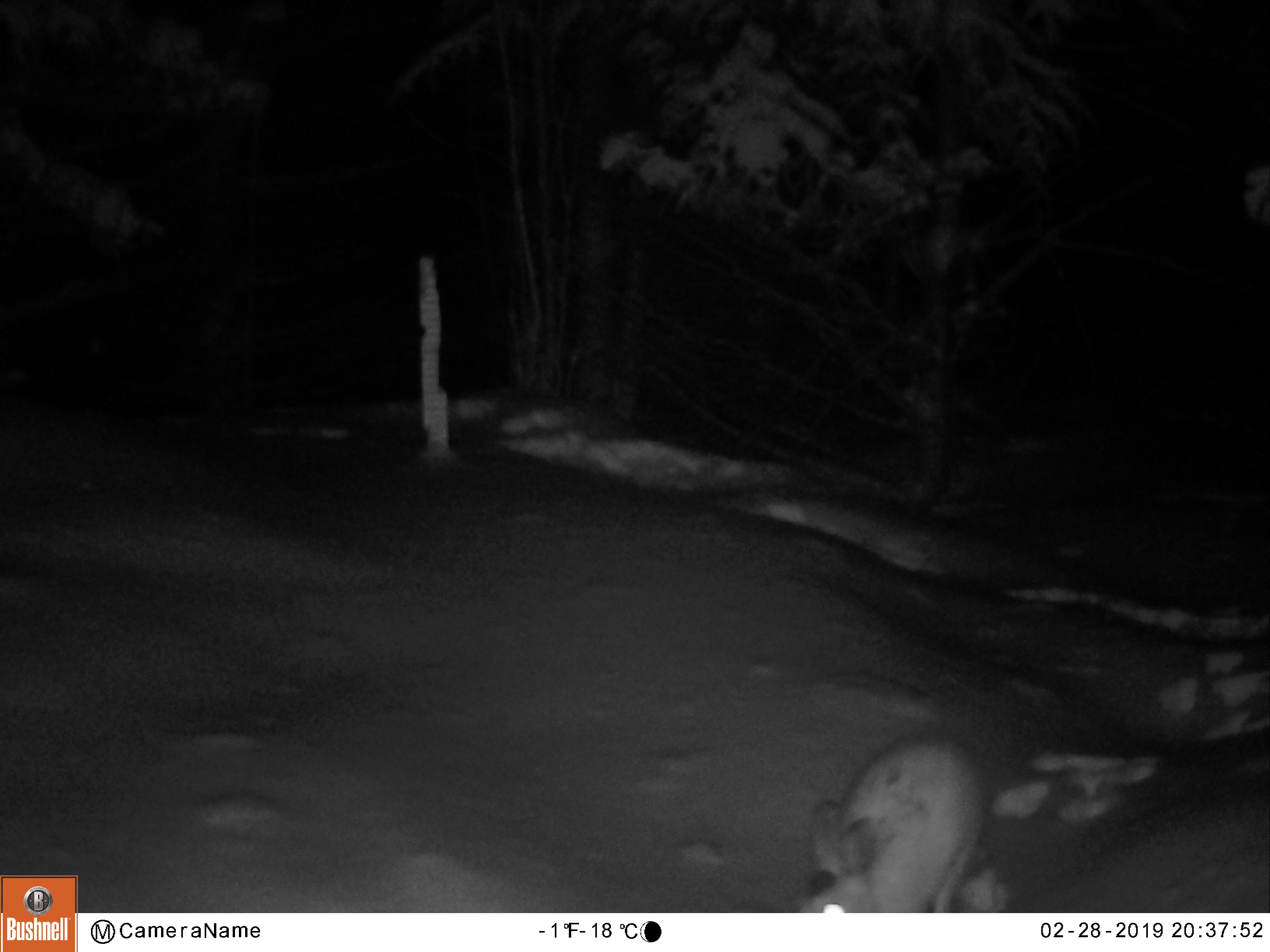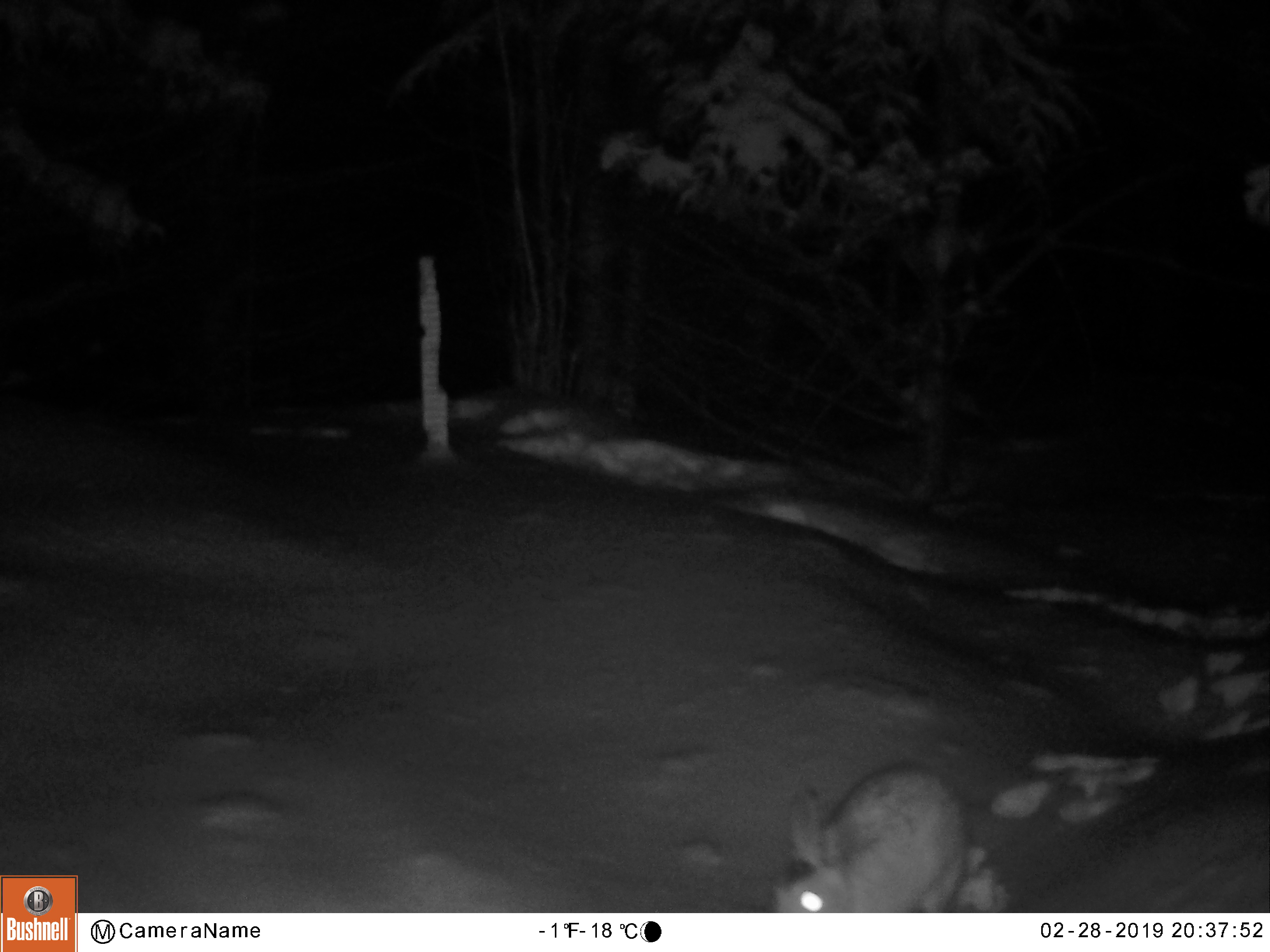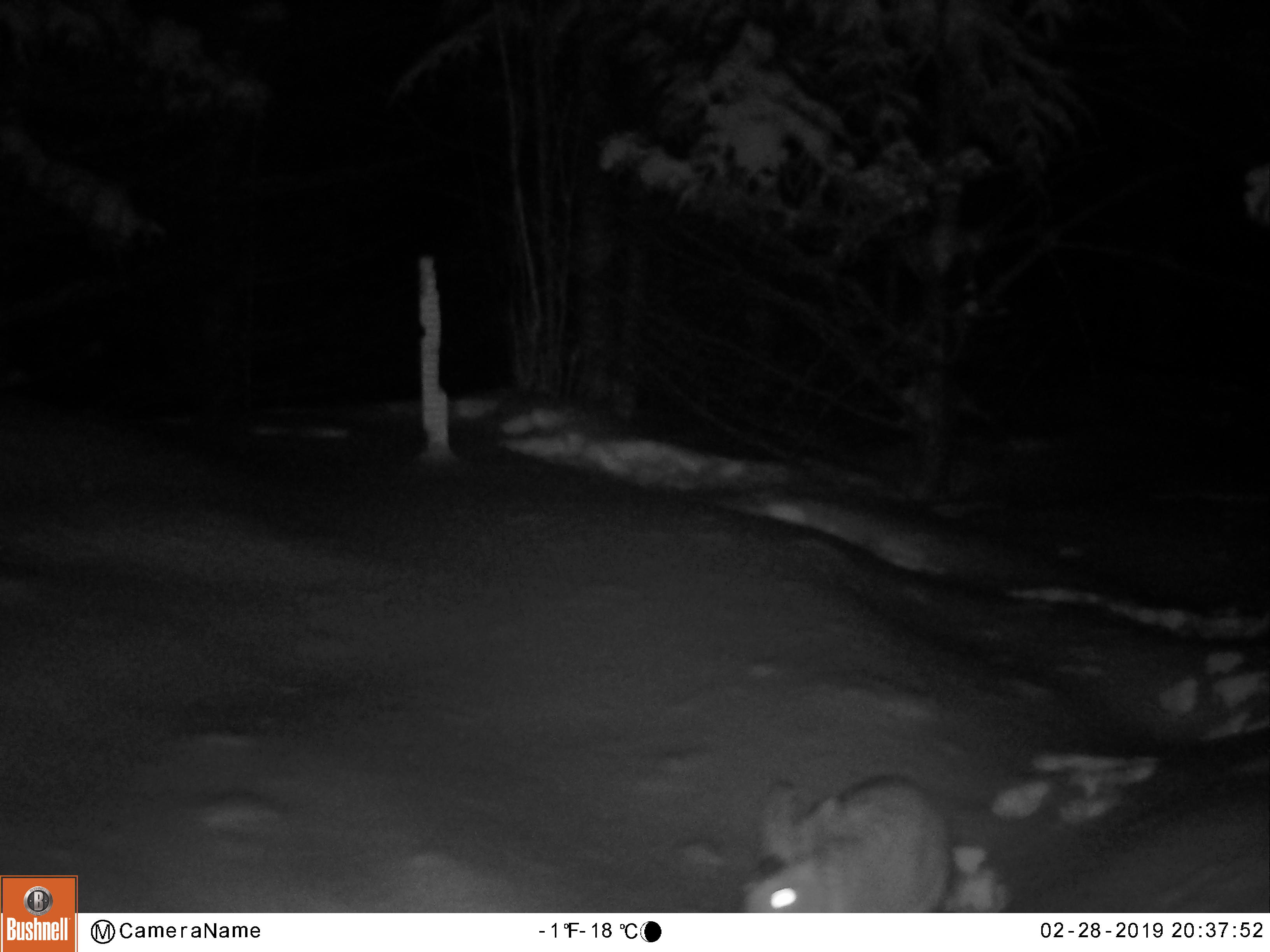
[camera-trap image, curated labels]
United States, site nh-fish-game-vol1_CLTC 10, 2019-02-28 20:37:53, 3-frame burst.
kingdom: Animalia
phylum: Chordata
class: Mammalia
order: Lagomorpha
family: Leporidae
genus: Lepus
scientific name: Lepus americanus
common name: snowshoe hare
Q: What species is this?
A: Snowshoe hare (Lepus americanus).